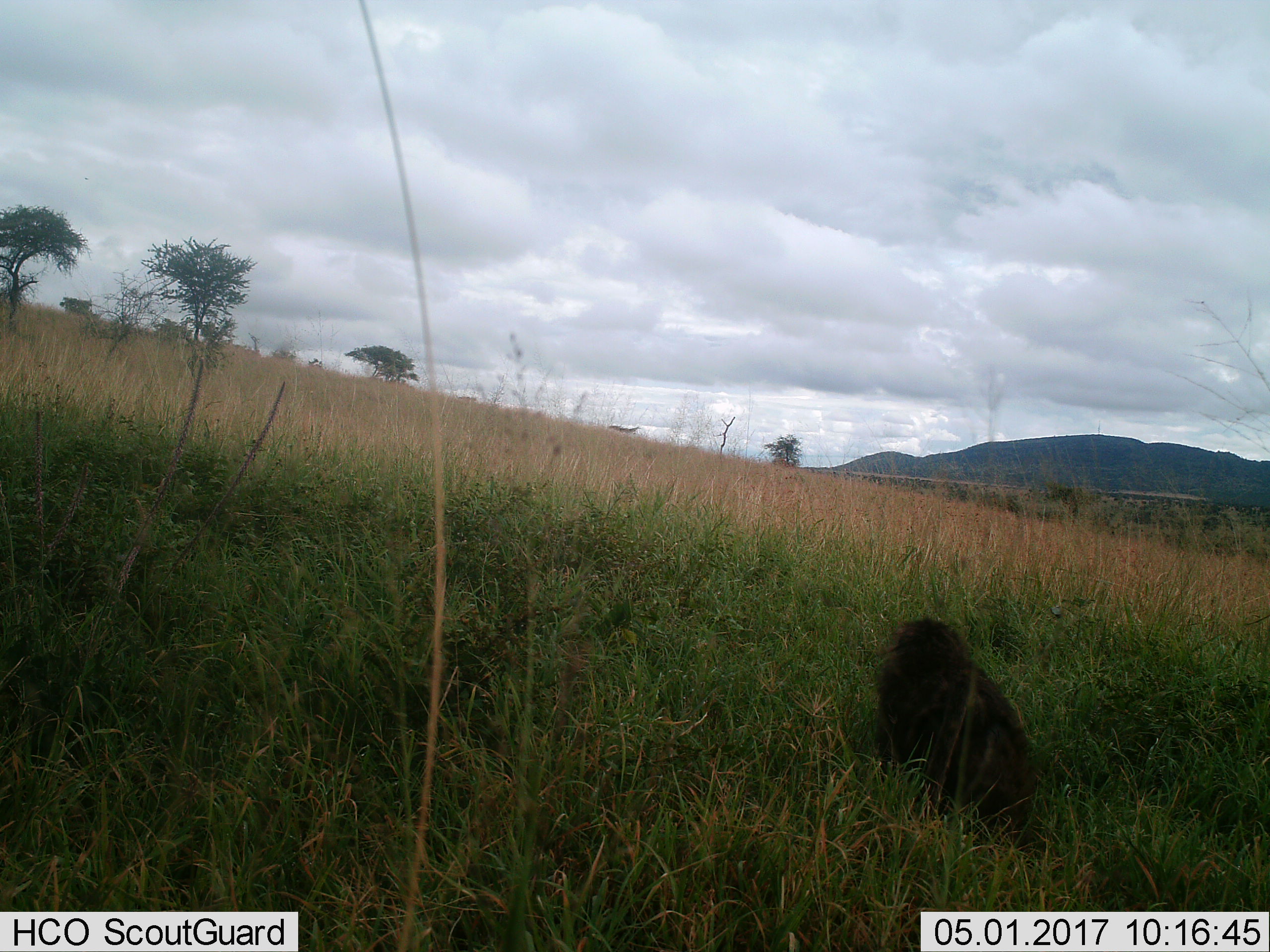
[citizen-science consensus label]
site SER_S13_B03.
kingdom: Animalia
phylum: Chordata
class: Mammalia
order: Primates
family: Cercopithecidae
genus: Papio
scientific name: Papio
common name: baboon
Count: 1.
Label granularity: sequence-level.